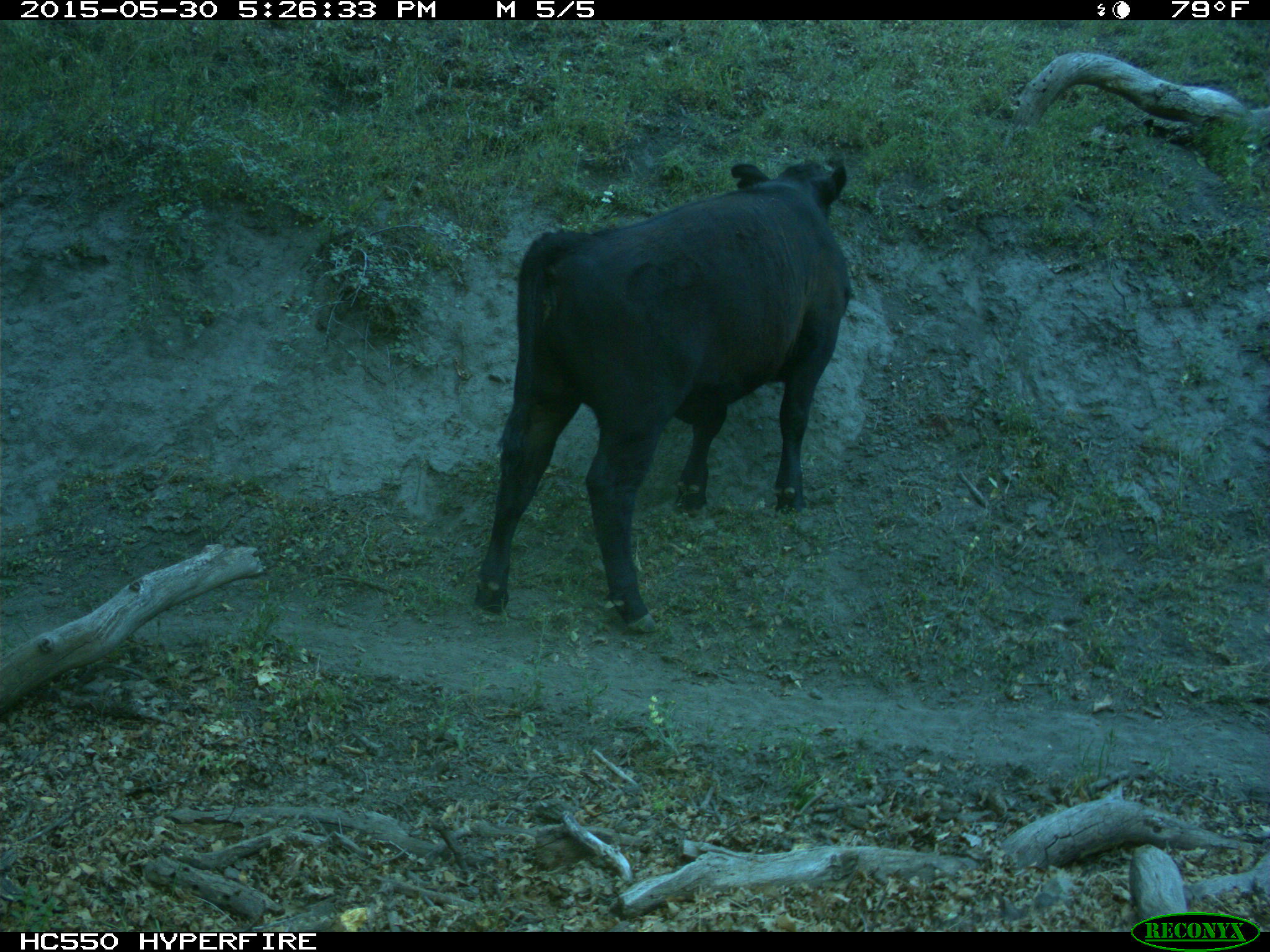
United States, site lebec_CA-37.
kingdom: Animalia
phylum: Chordata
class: Mammalia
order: Artiodactyla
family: Bovidae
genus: Bos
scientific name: Bos taurus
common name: domestic cow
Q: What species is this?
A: Bos taurus (domestic cow).